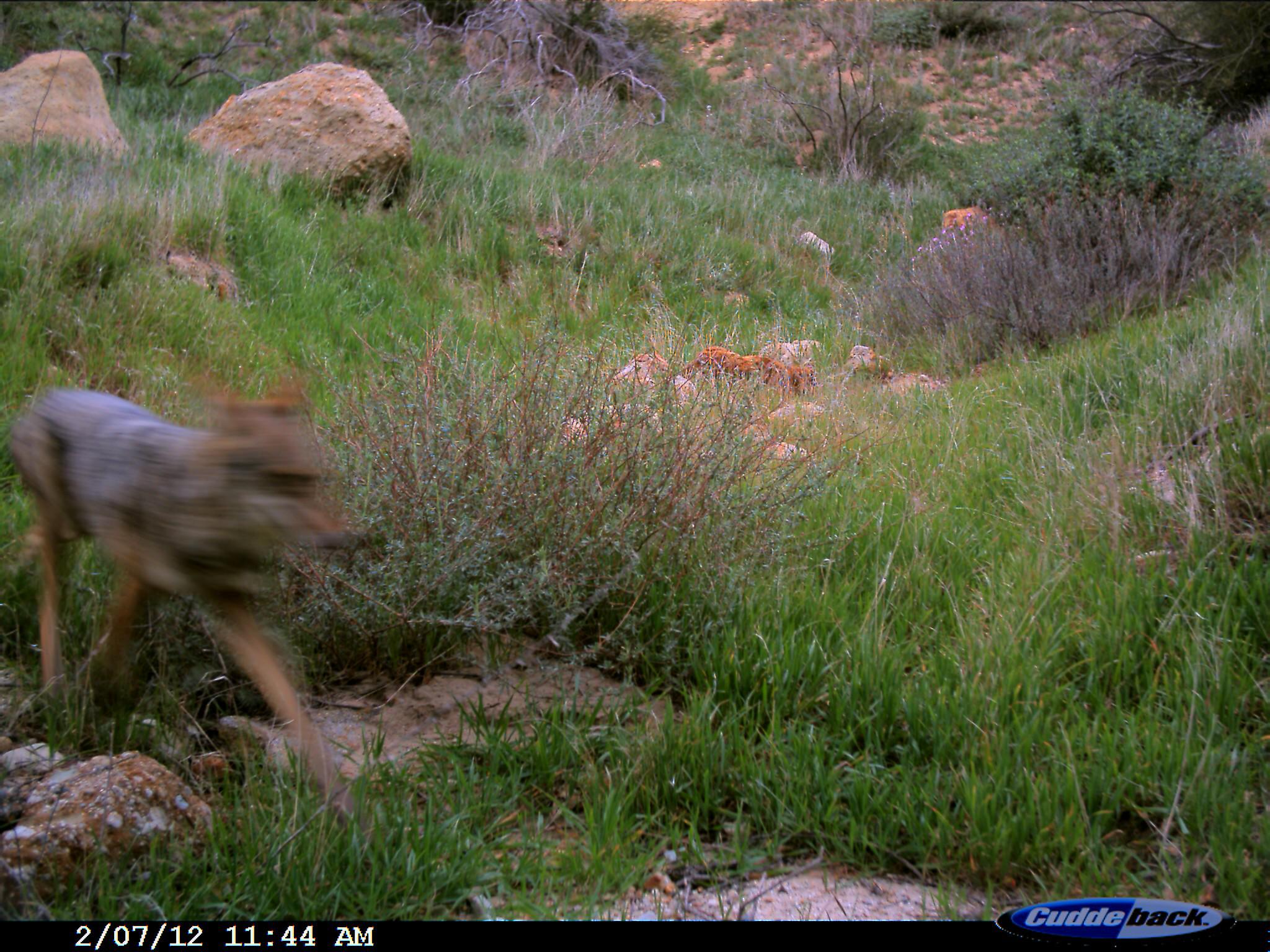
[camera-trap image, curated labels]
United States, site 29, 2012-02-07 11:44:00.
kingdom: Animalia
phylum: Chordata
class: Mammalia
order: Carnivora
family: Canidae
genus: Canis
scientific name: Canis latrans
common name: coyote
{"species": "coyote (Canis latrans)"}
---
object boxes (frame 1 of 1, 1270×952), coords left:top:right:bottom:
coyote: 4:364:369:833